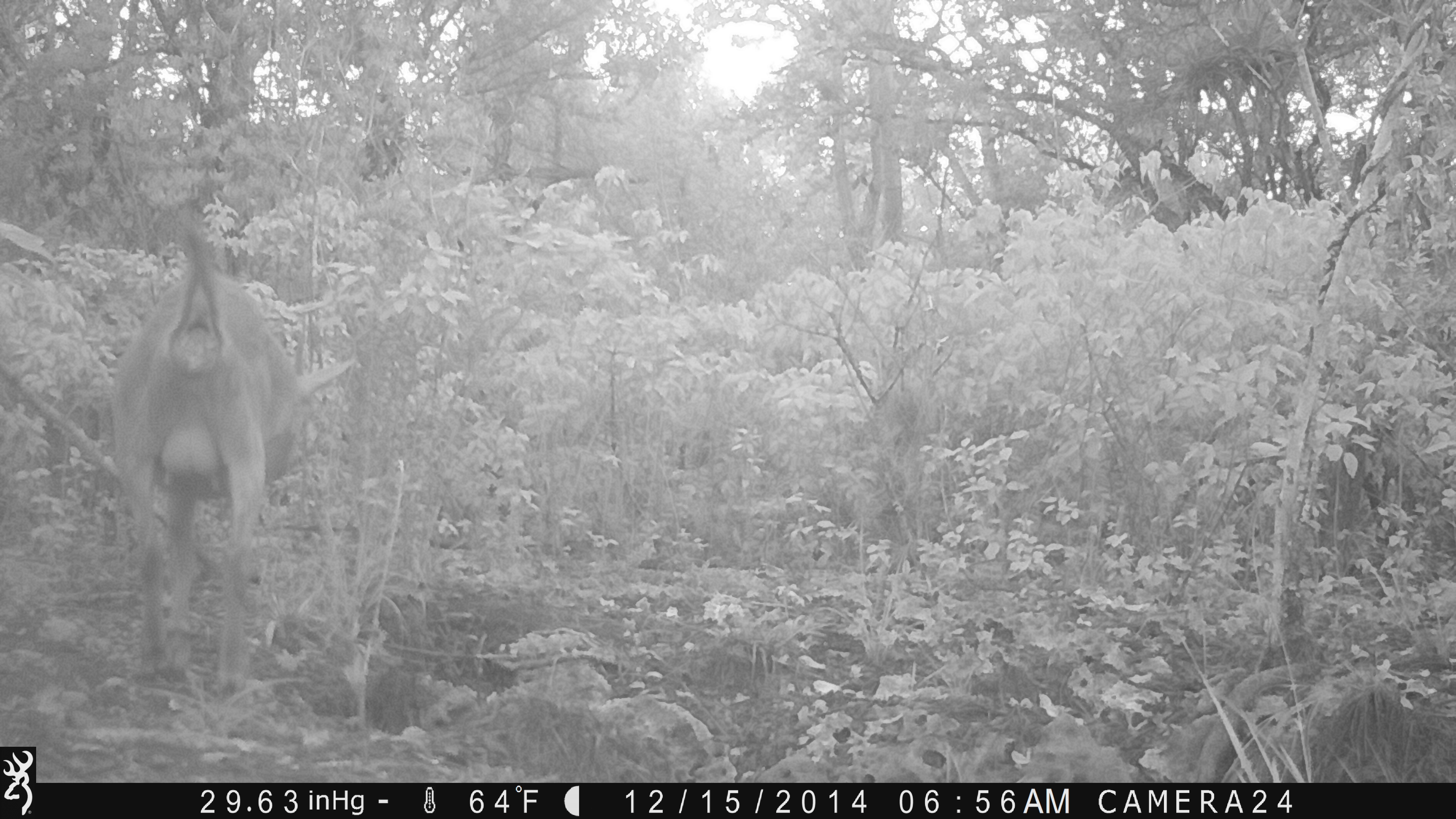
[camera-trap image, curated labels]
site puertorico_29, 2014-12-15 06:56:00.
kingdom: Animalia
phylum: Chordata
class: Mammalia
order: Artiodactyla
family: Bovidae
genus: Capra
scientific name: Capra hircus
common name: goat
Goat (Capra hircus).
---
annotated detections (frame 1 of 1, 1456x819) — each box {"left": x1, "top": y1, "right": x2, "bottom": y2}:
goat: {"left": 101, "top": 222, "right": 350, "bottom": 699}